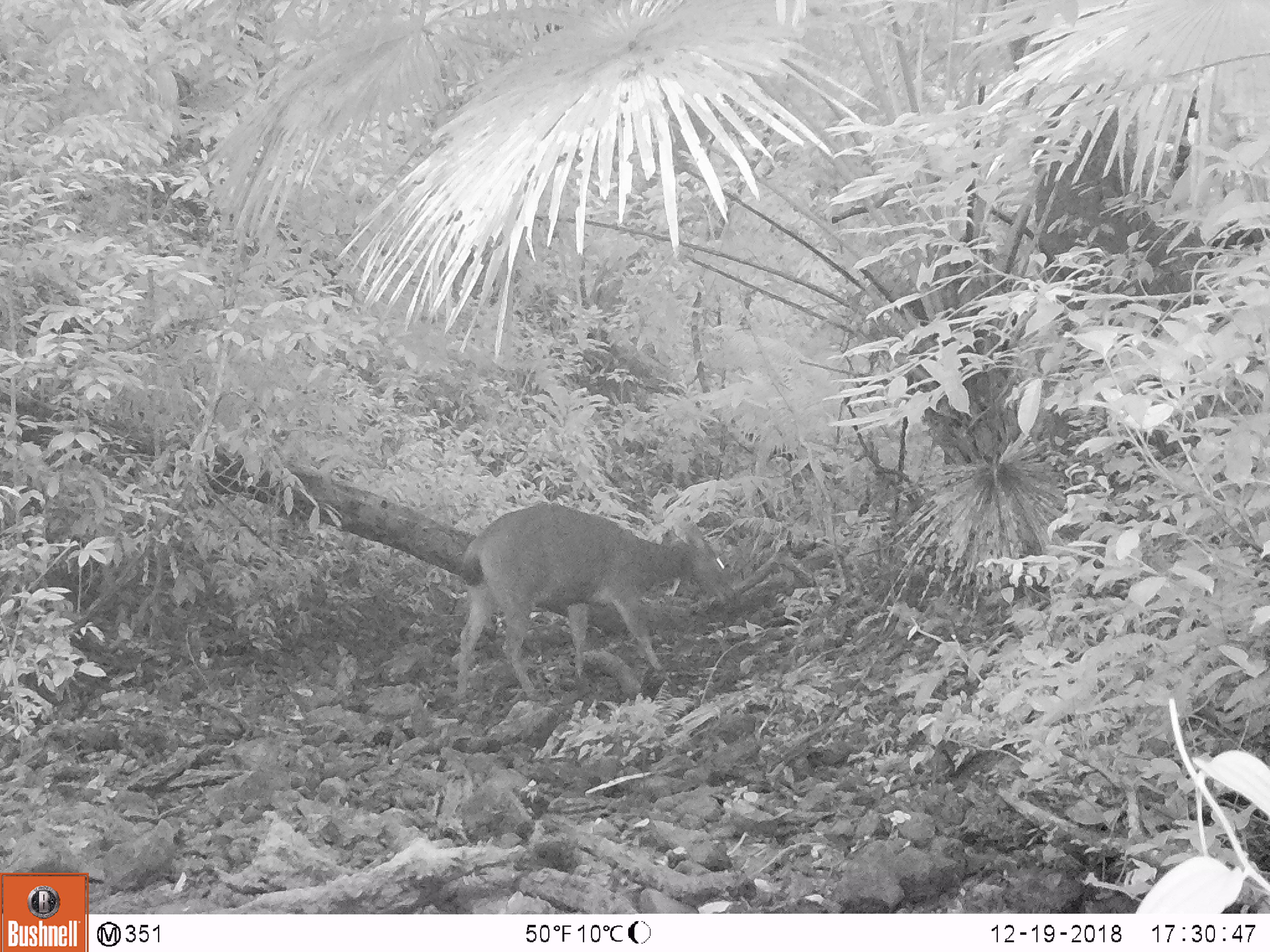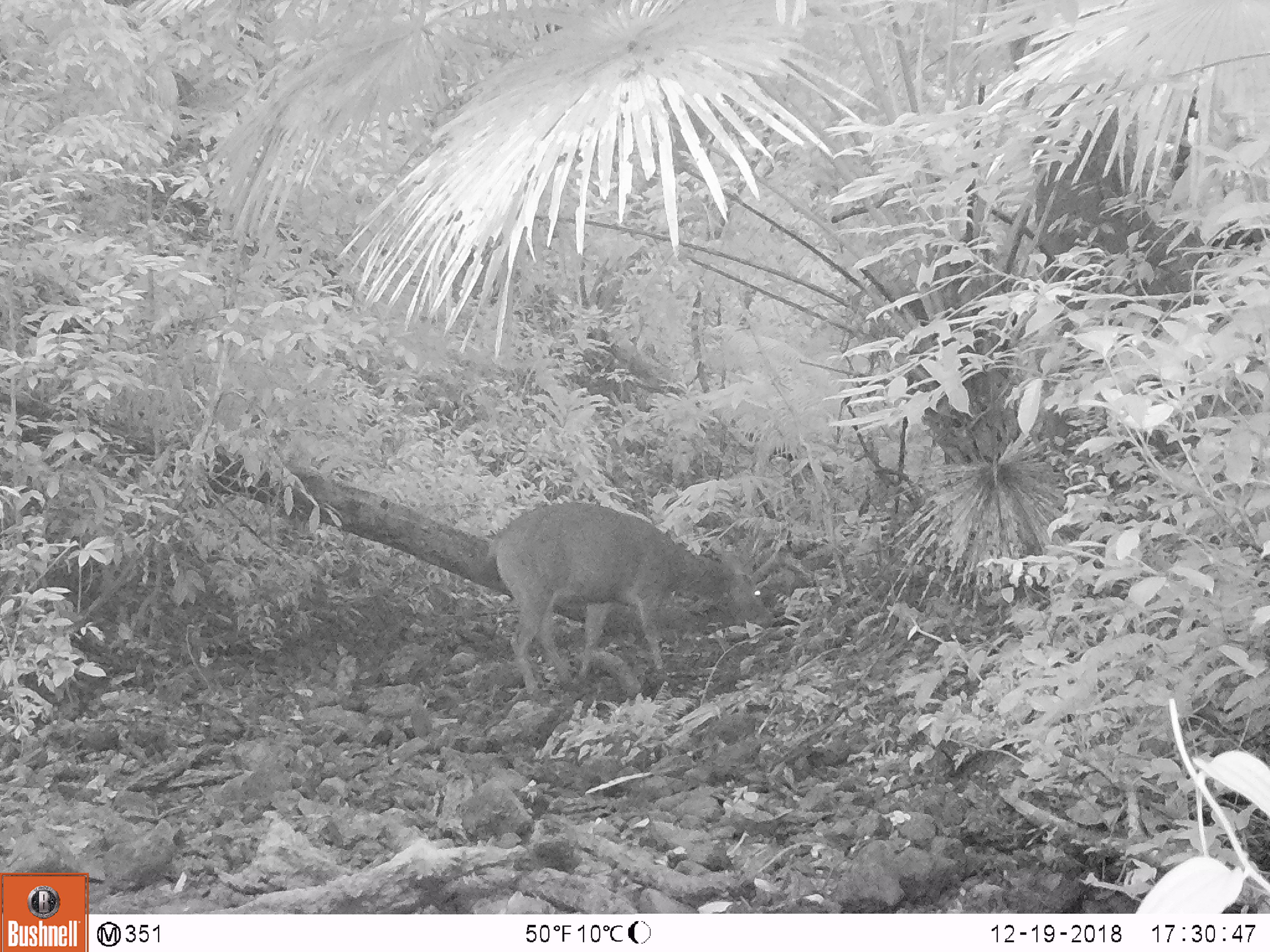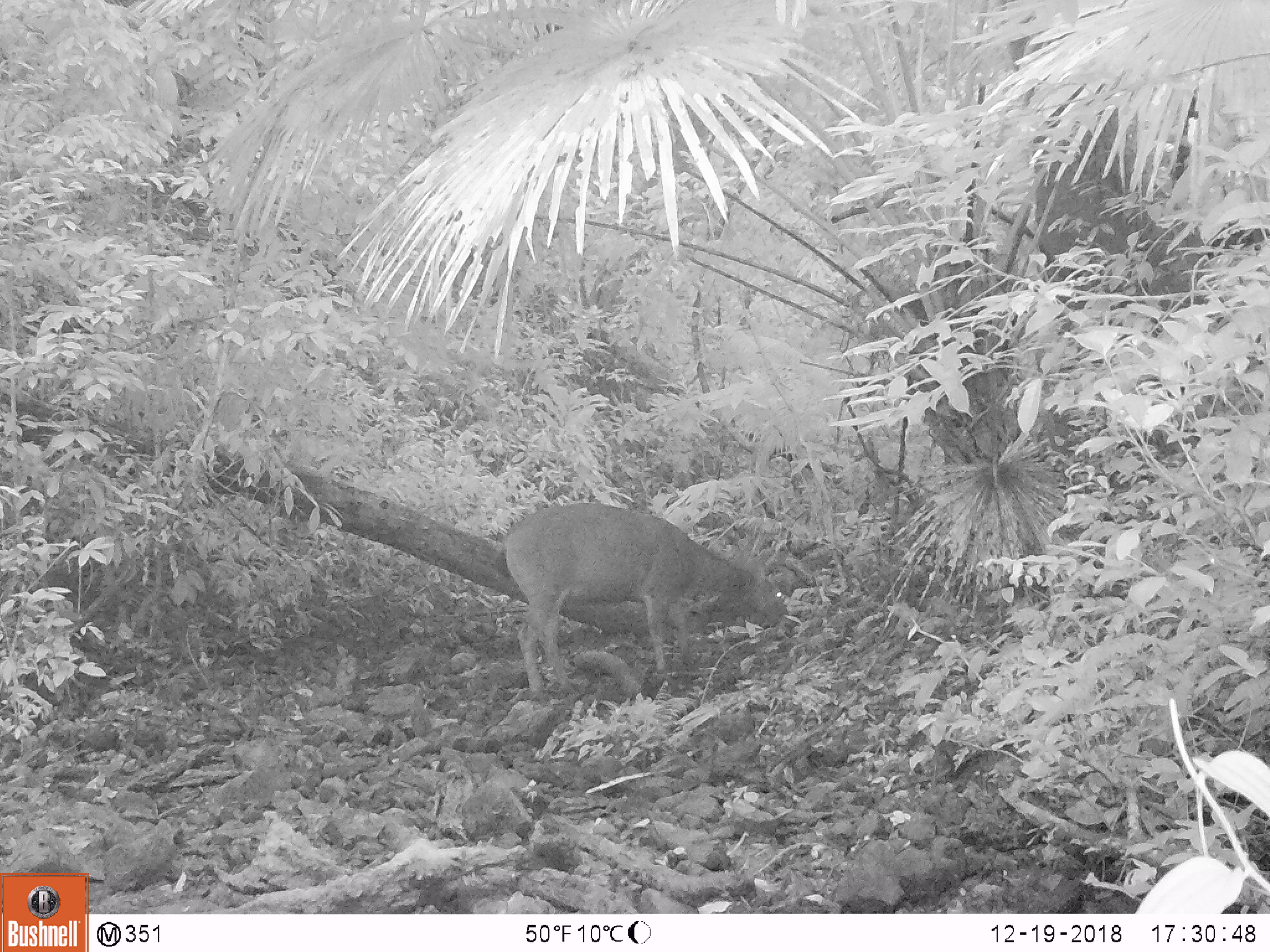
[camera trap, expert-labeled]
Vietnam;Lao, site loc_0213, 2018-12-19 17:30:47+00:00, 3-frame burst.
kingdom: Animalia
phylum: Chordata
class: Mammalia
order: Artiodactyla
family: Cervidae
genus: Rusa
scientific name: Rusa unicolor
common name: sambar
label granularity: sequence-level